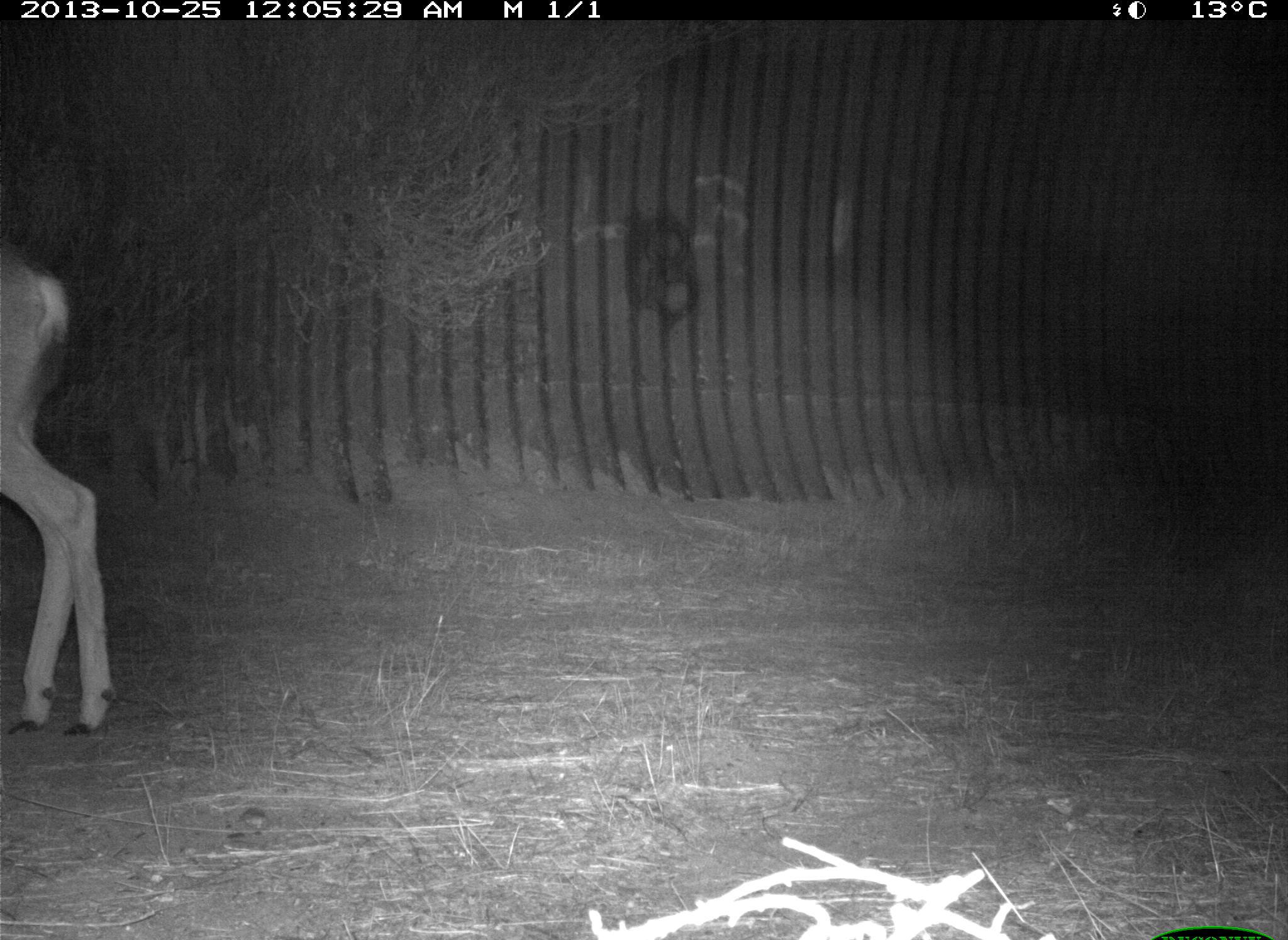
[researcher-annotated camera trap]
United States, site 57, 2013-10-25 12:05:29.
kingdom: Animalia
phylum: Chordata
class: Mammalia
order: Artiodactyla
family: Cervidae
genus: Odocoileus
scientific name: Odocoileus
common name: deer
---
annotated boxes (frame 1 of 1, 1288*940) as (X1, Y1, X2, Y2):
deer: (0, 230, 120, 743)